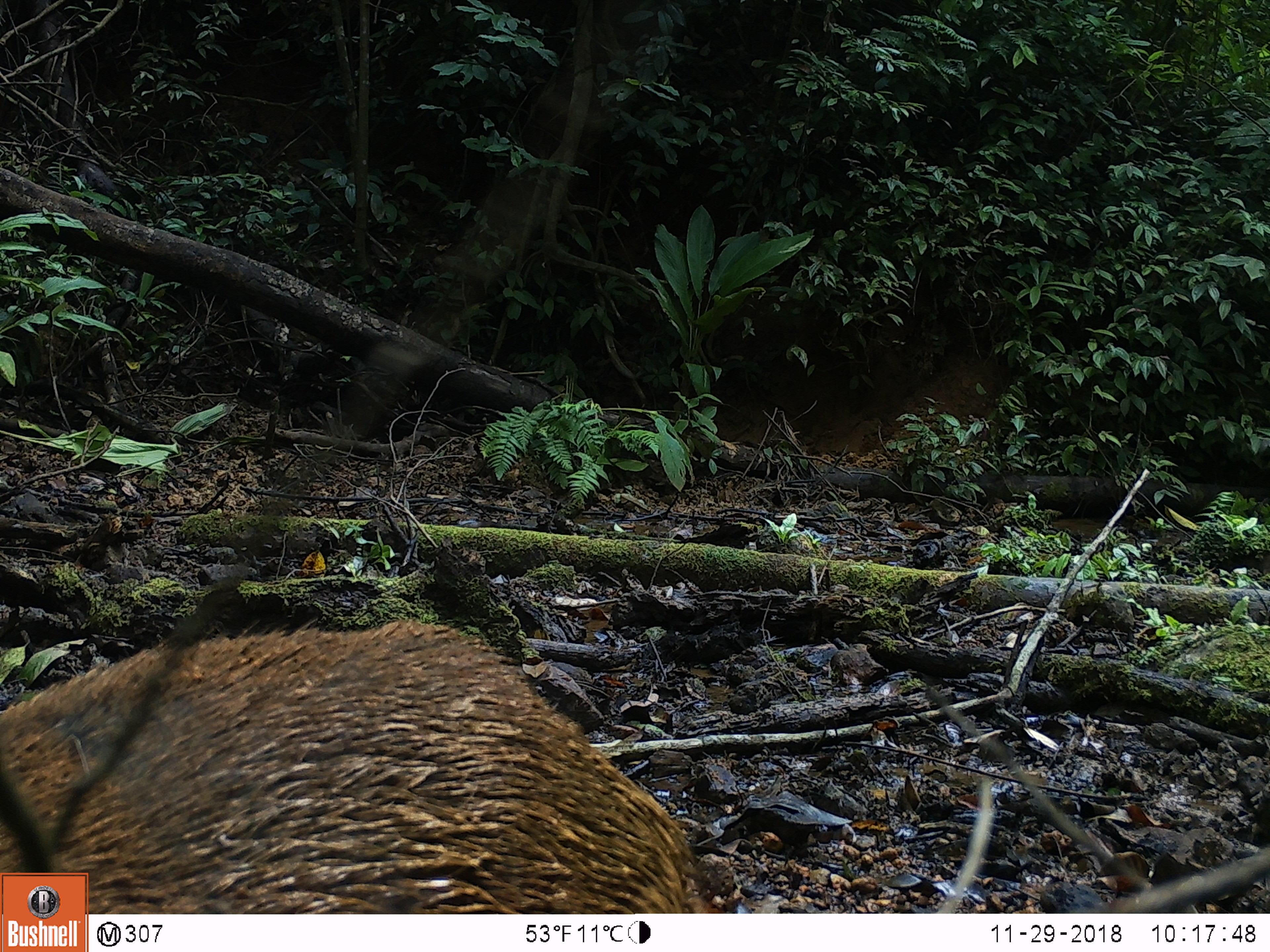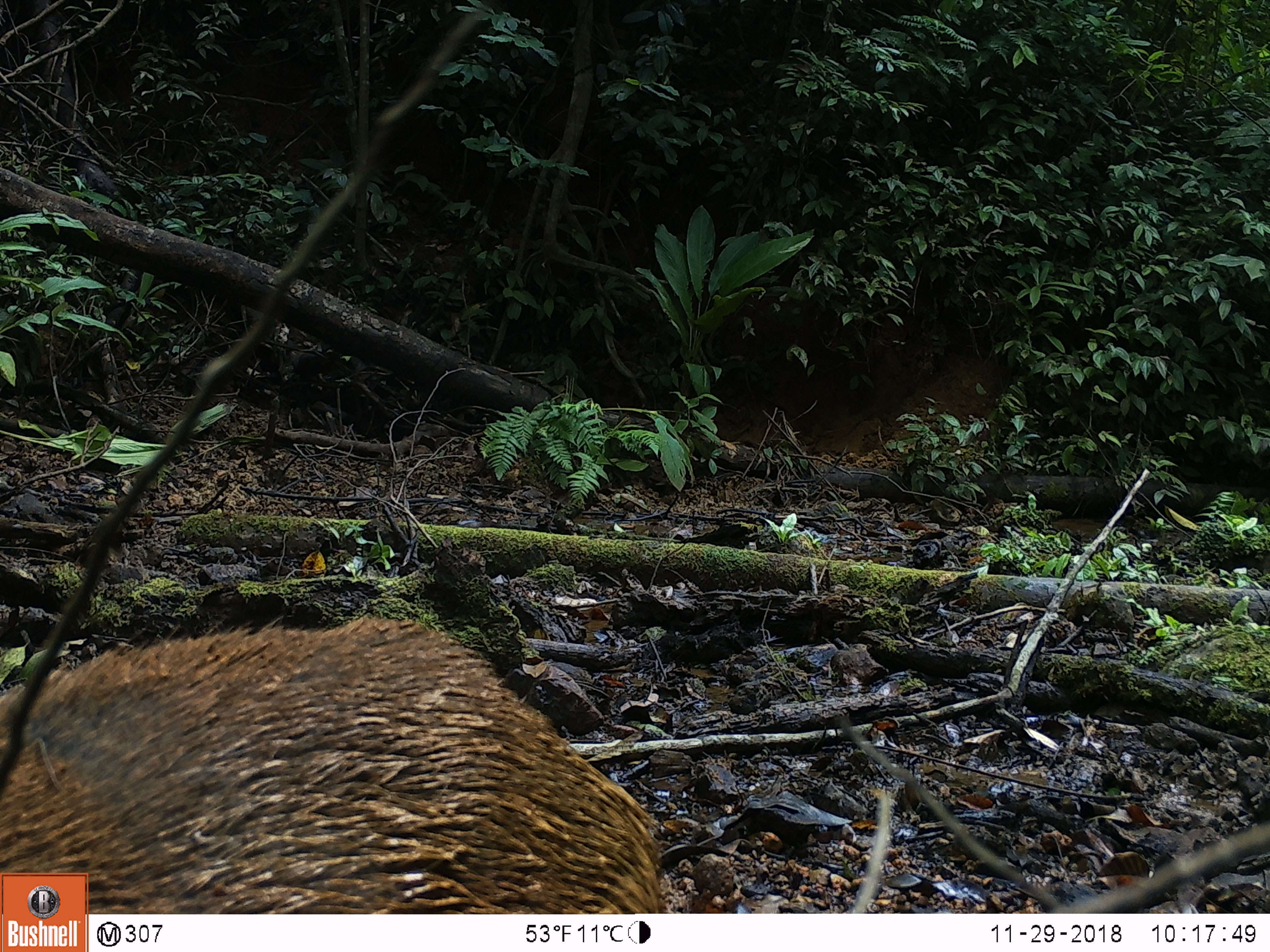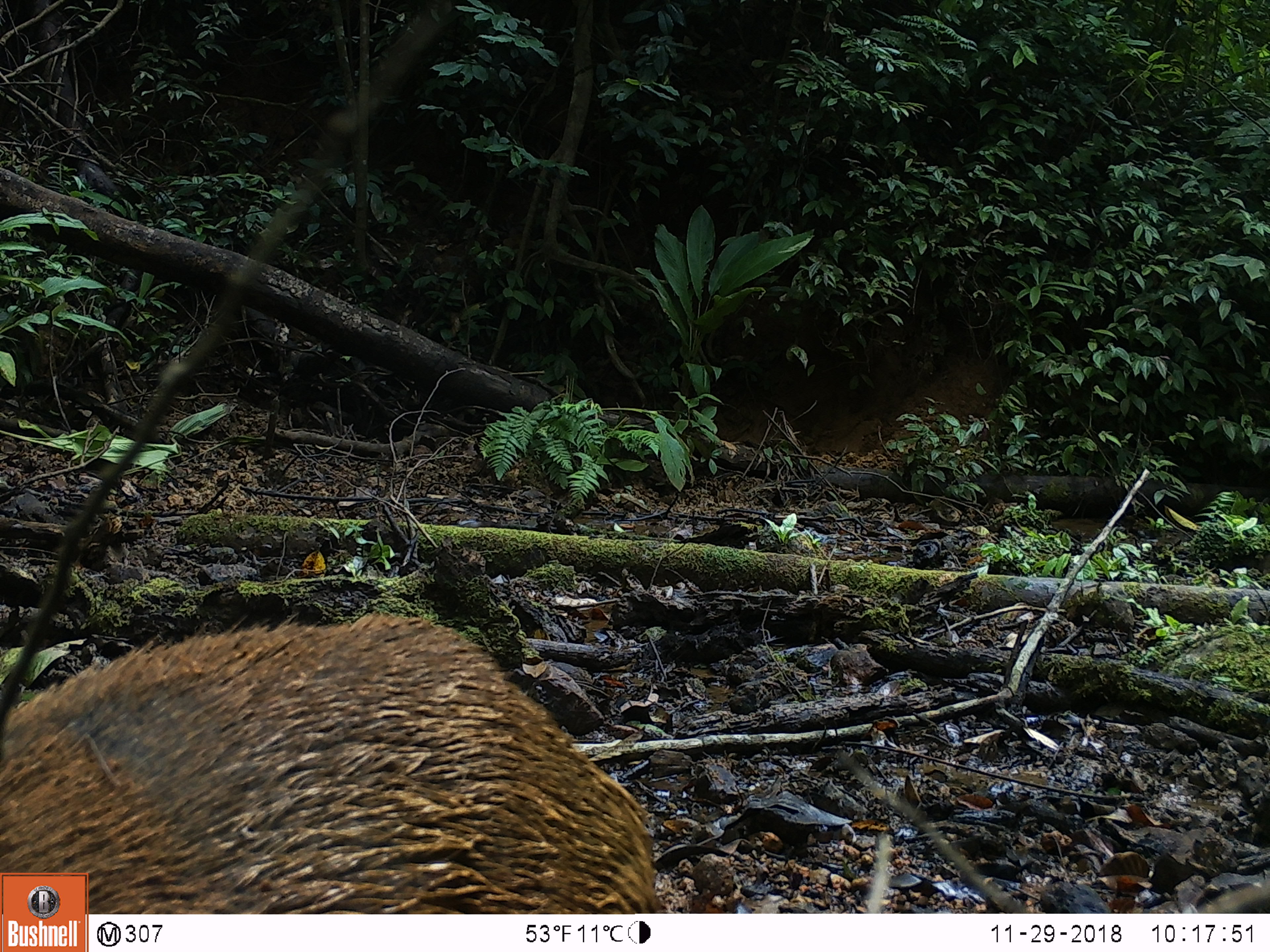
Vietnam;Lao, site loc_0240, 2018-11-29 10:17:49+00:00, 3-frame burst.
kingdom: Animalia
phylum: Chordata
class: Mammalia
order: Artiodactyla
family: Suidae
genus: Sus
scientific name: Sus scrofa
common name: eurasian wild pig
Eurasian wild pig (Sus scrofa). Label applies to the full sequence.